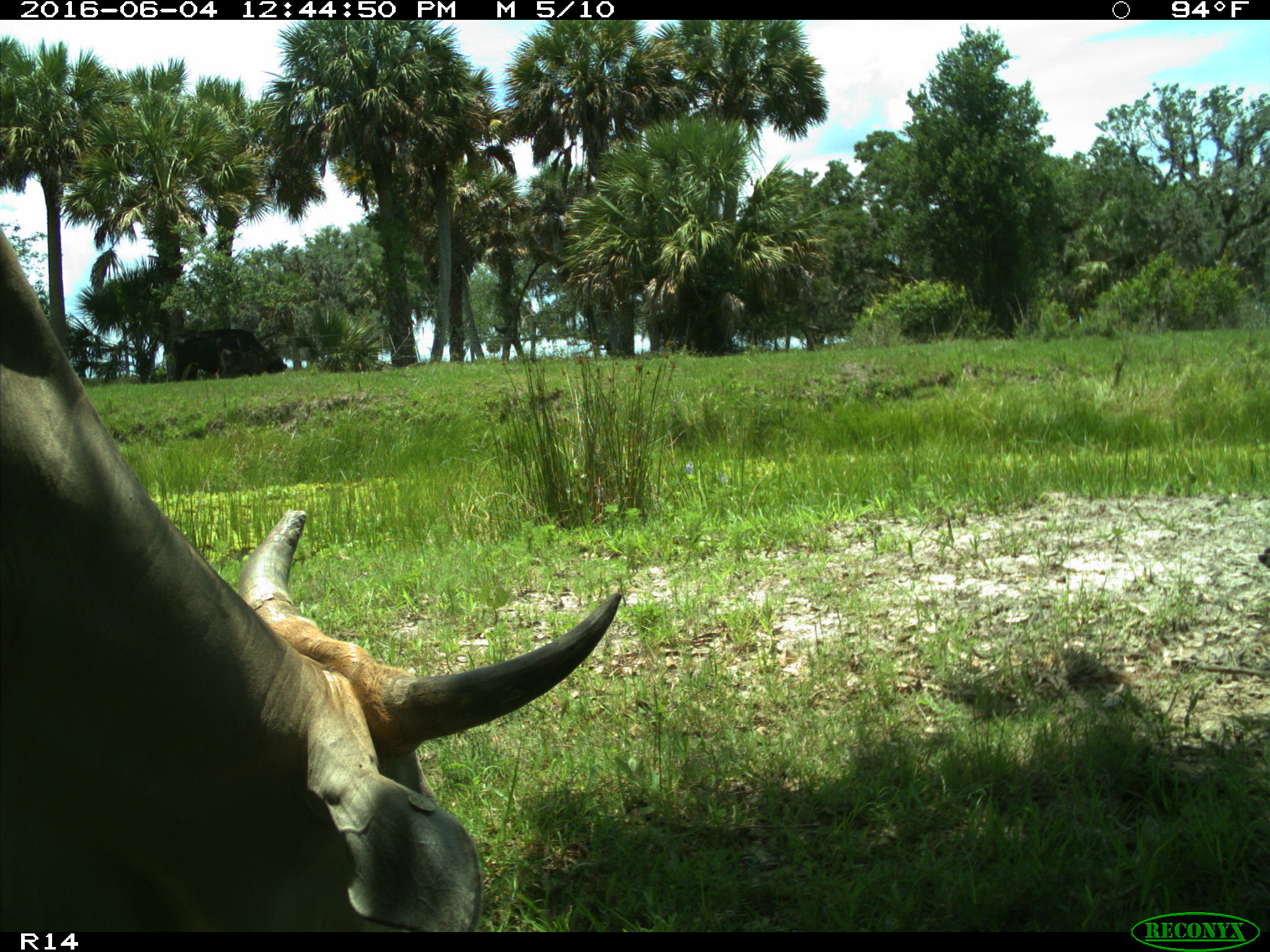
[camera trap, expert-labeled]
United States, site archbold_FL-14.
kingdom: Animalia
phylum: Chordata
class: Mammalia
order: Artiodactyla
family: Bovidae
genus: Bos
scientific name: Bos taurus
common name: domestic cow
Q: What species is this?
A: Bos taurus (domestic cow).